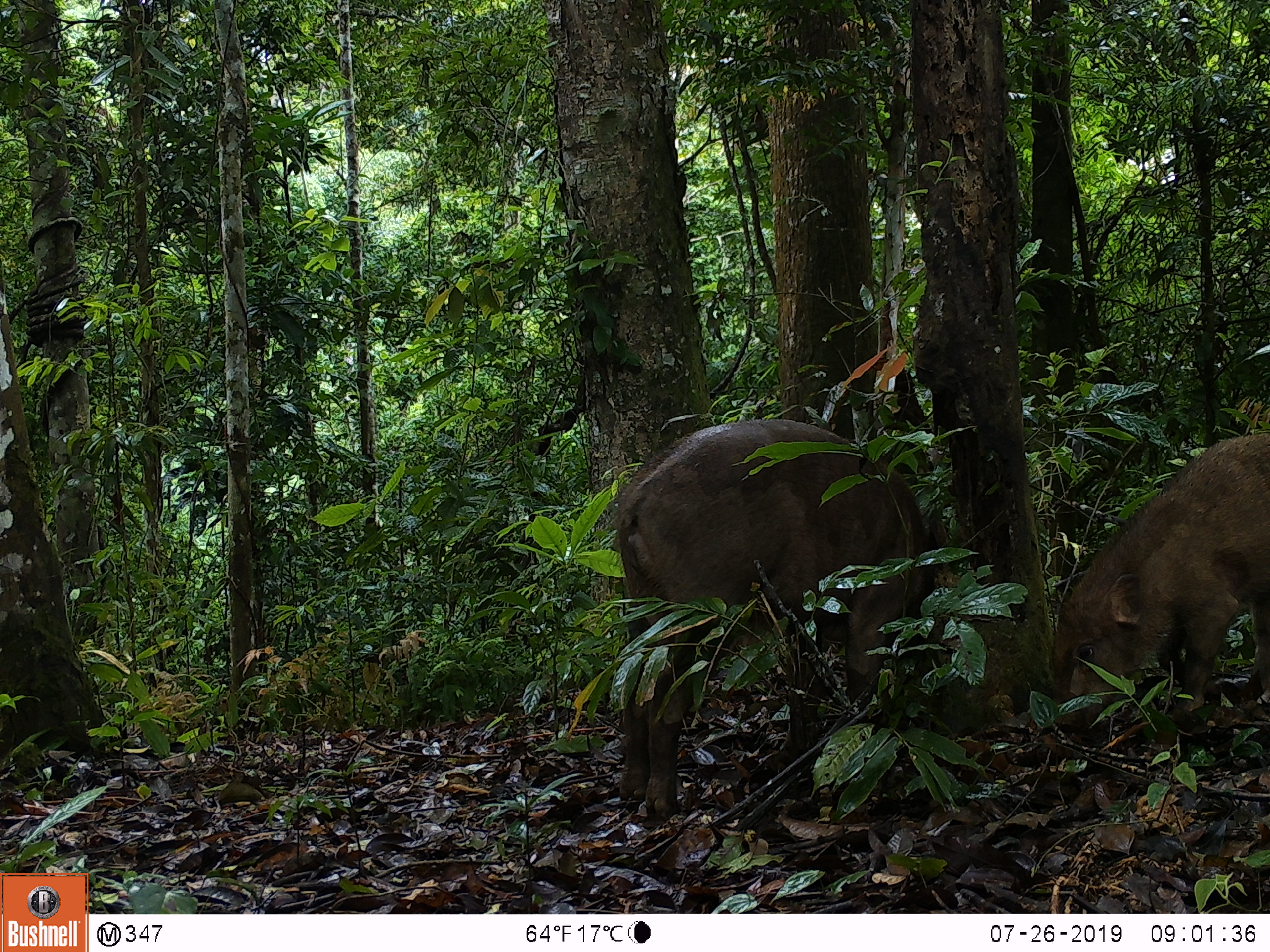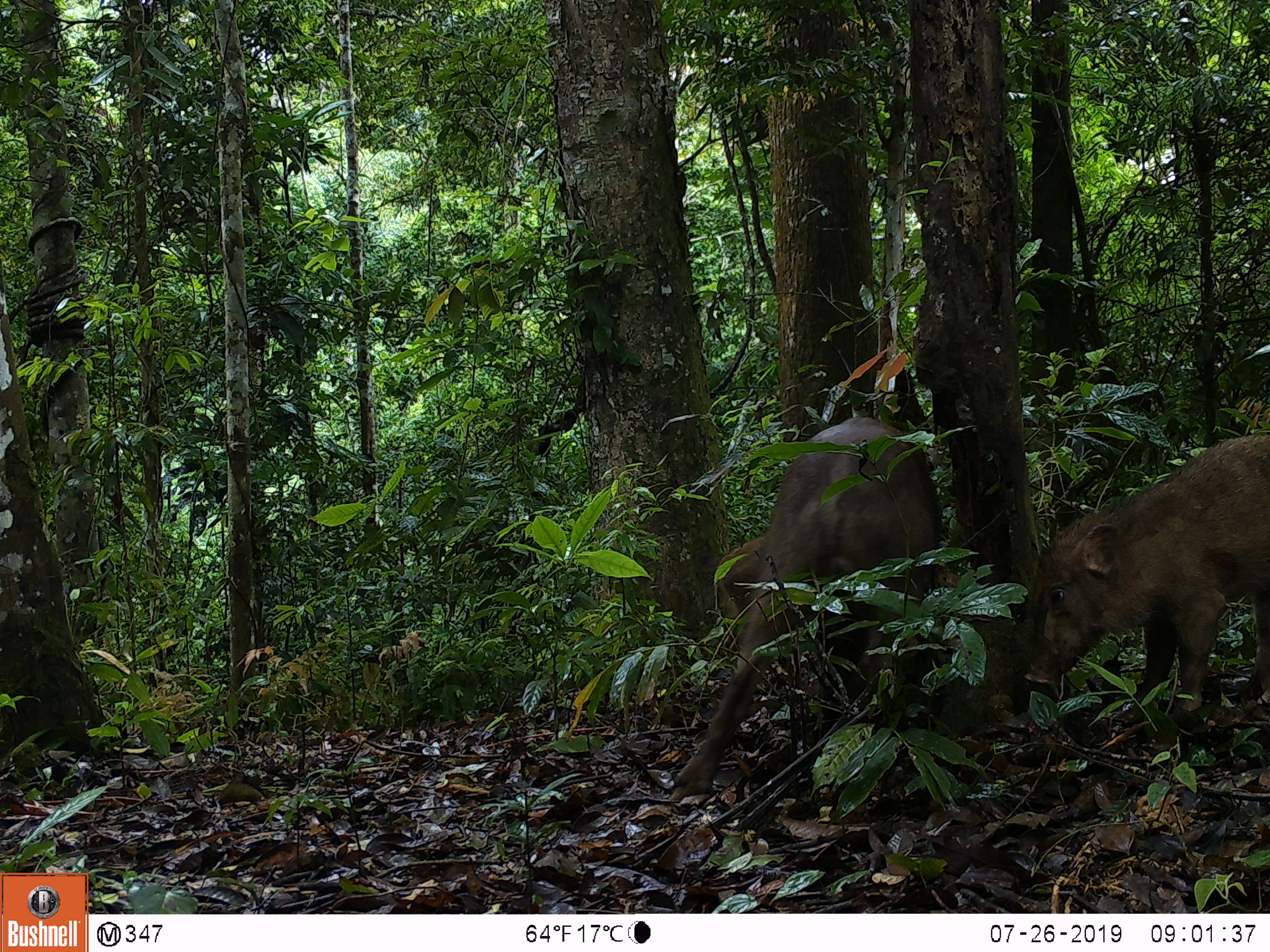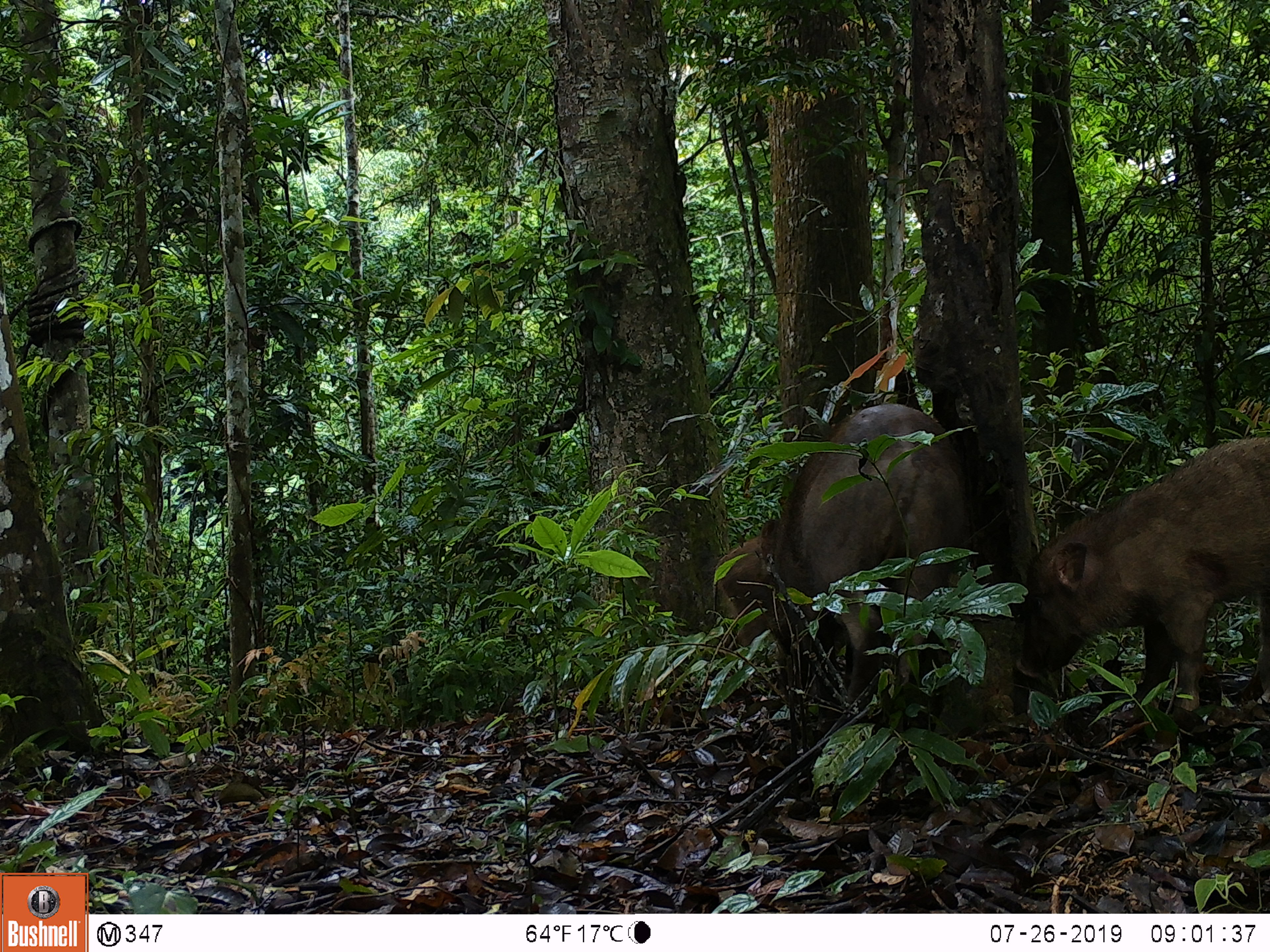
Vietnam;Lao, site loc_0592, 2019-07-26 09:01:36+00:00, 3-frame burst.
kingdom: Animalia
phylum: Chordata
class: Mammalia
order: Artiodactyla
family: Suidae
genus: Sus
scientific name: Sus scrofa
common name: eurasian wild pig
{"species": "eurasian wild pig (Sus scrofa)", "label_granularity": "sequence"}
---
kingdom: Animalia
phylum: Chordata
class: Aves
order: Galliformes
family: Phasianidae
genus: Polyplectron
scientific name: Polyplectron bicalcaratum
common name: gray peacock-pheasant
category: grey peacock pheasant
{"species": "grey peacock pheasant (gray peacock-pheasant) (Polyplectron bicalcaratum)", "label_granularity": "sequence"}